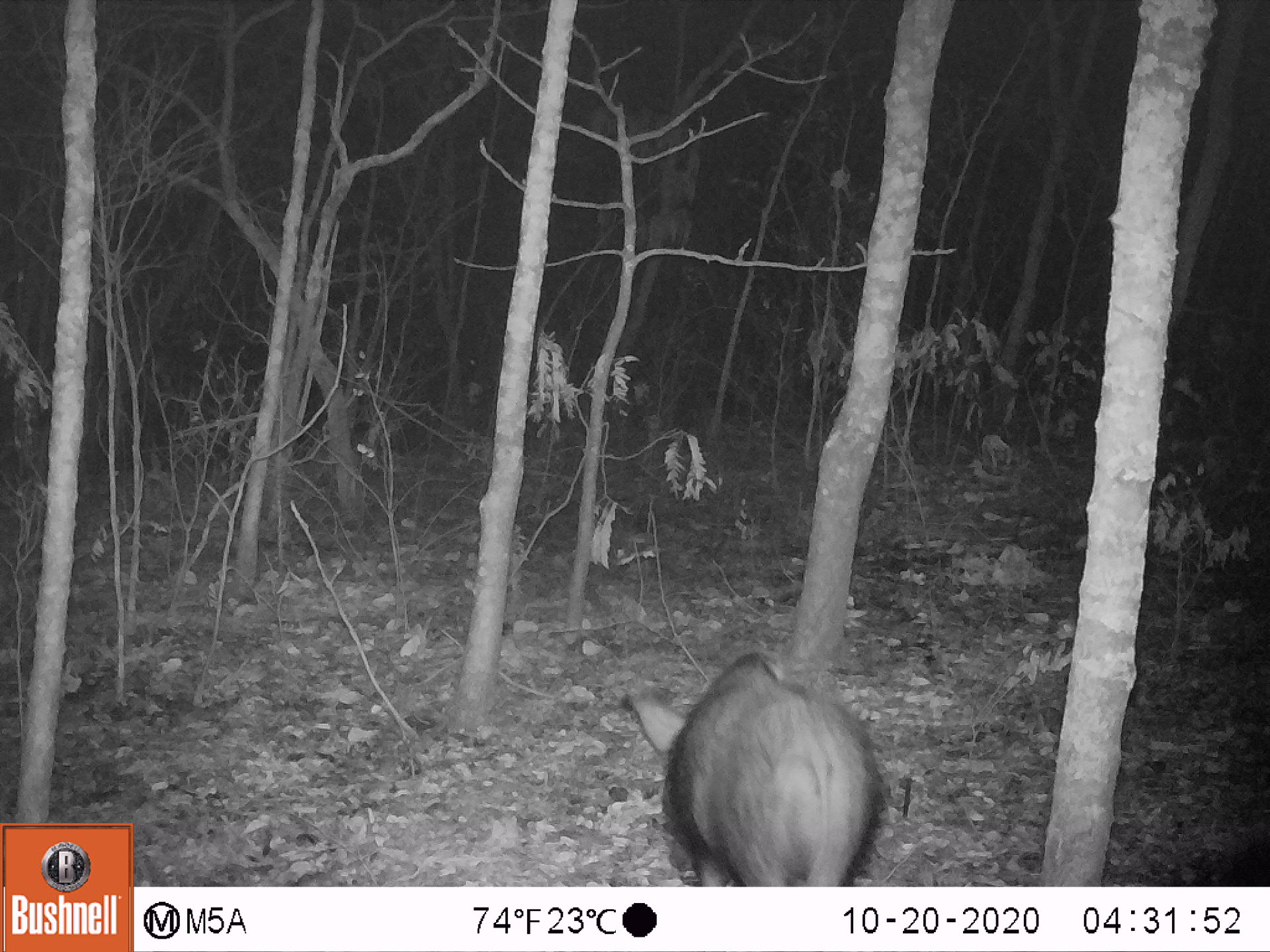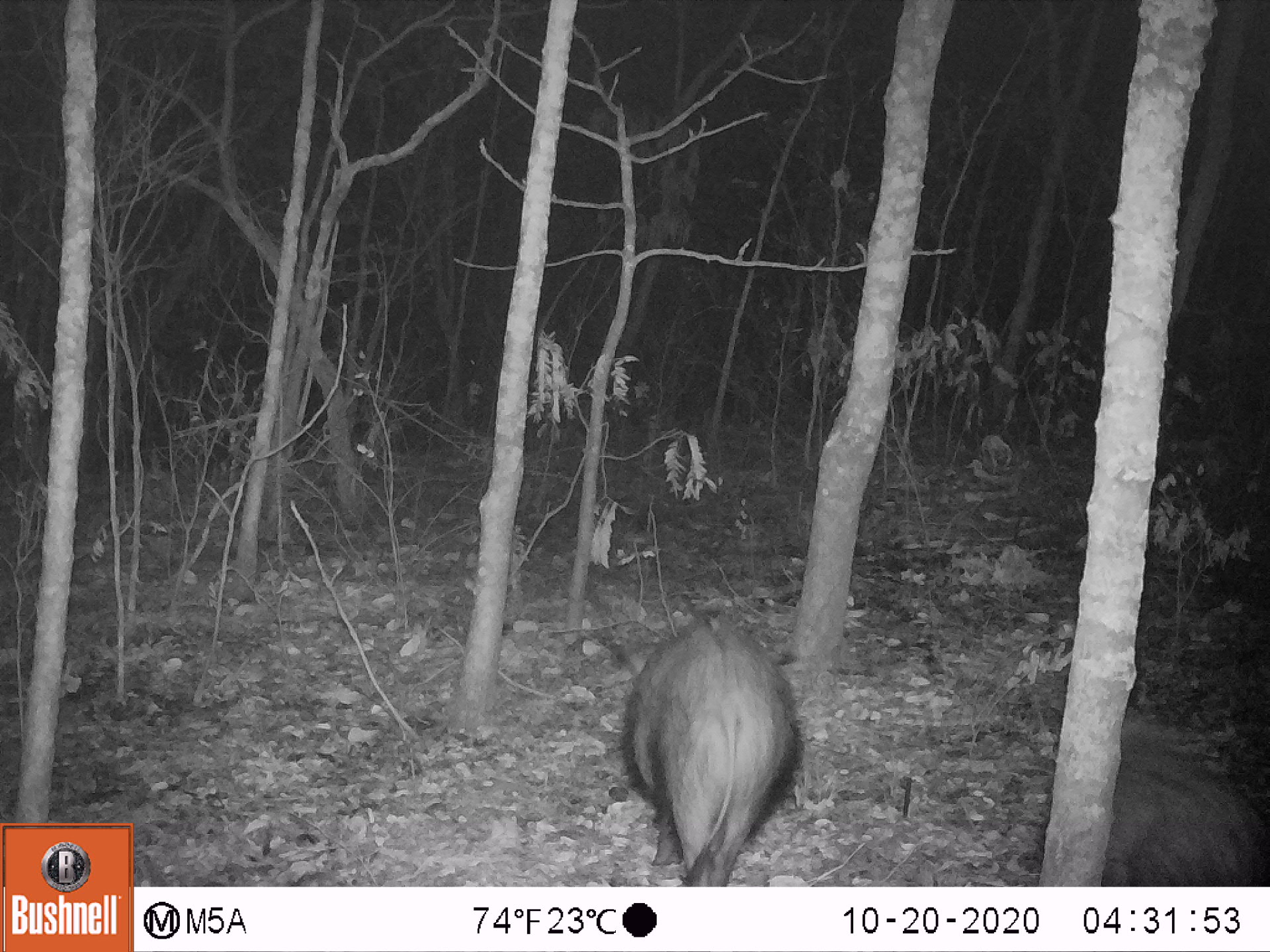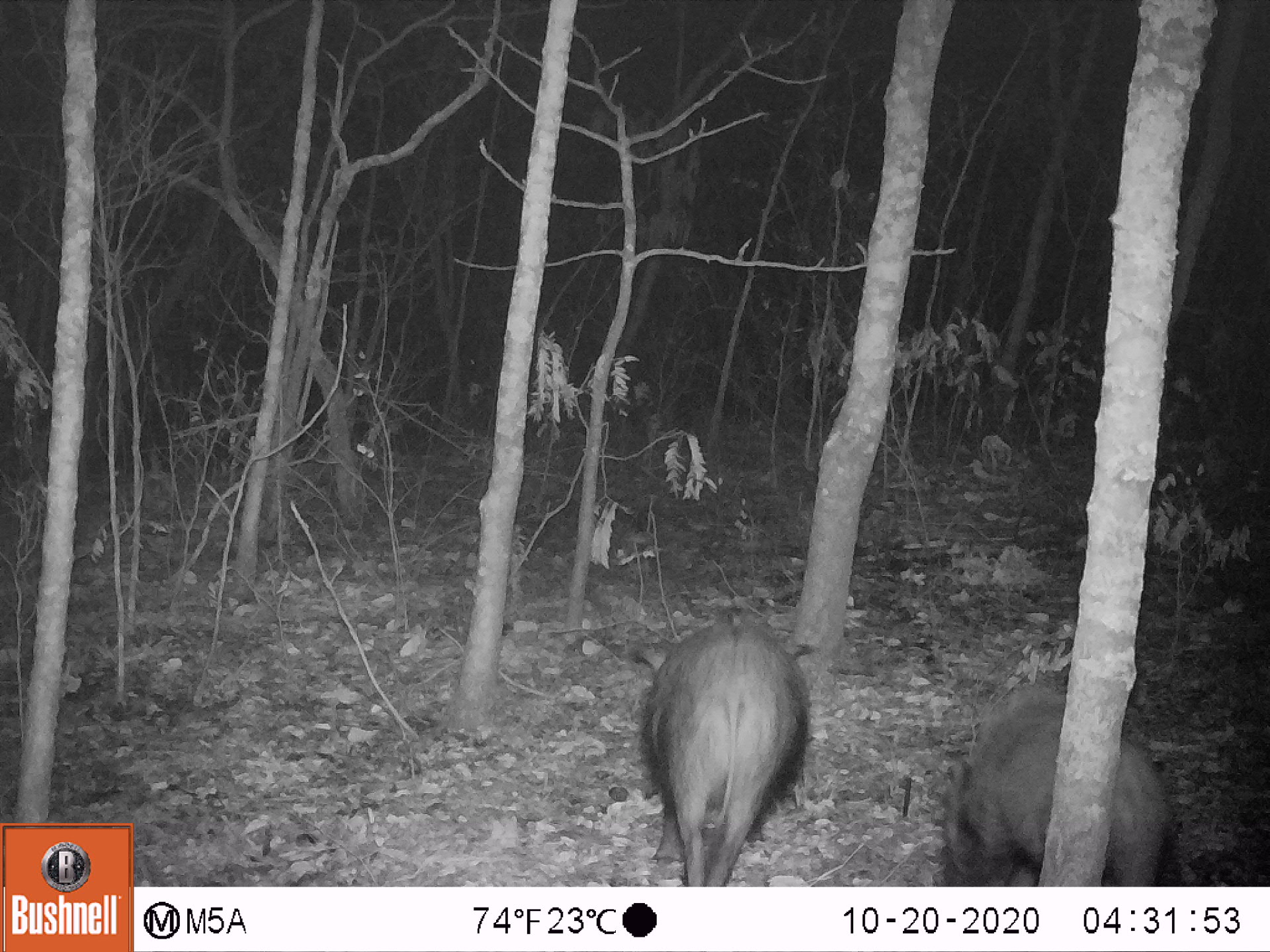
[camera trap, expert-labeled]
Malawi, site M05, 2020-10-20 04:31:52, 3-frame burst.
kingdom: Animalia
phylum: Chordata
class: Mammalia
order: Artiodactyla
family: Suidae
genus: Potamochoerus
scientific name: Potamochoerus larvatus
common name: bushpig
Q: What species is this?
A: Bushpig (Potamochoerus larvatus).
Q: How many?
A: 1.